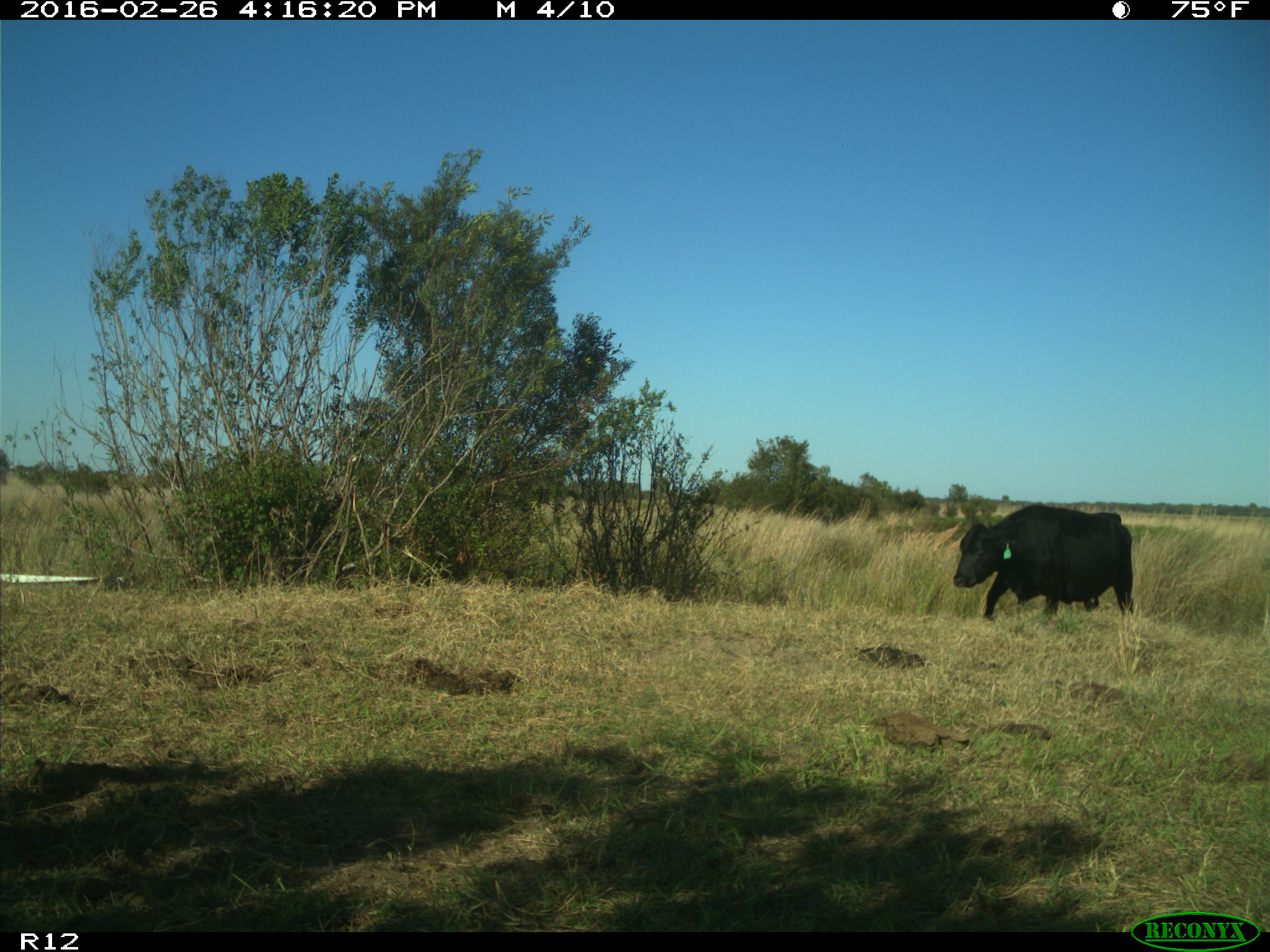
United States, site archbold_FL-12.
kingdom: Animalia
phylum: Chordata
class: Mammalia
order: Artiodactyla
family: Bovidae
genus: Bos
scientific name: Bos taurus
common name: domestic cow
Bos taurus (domestic cow).